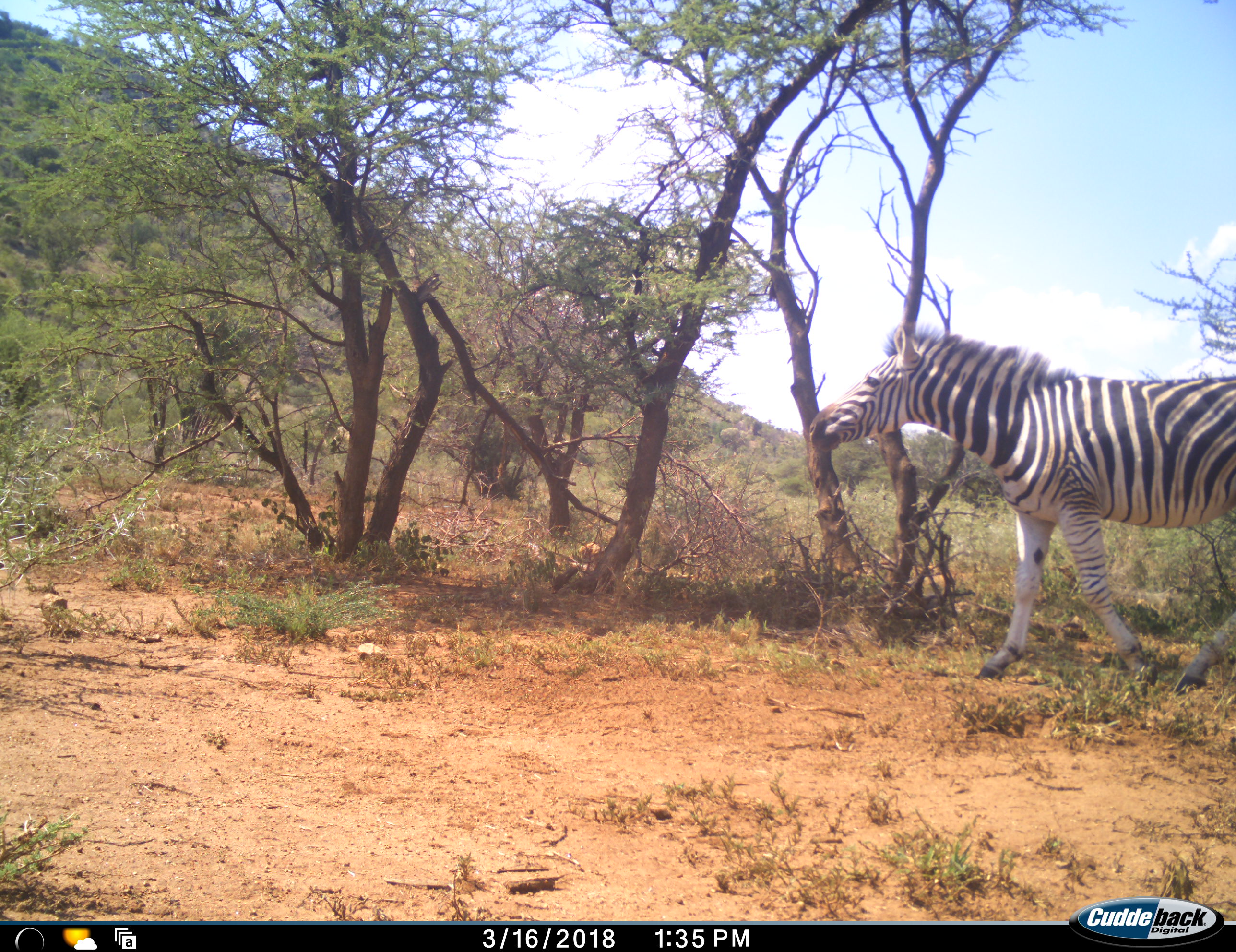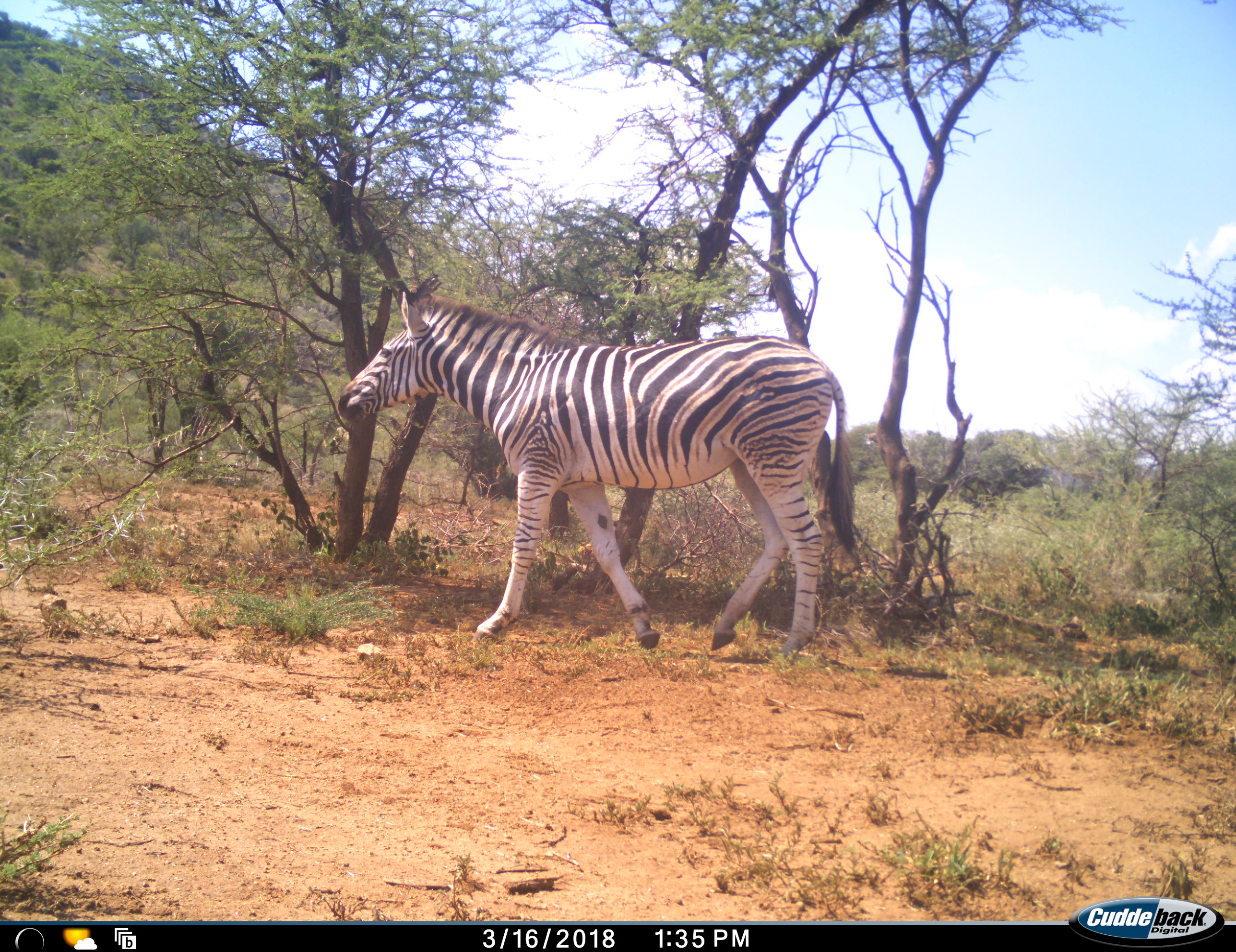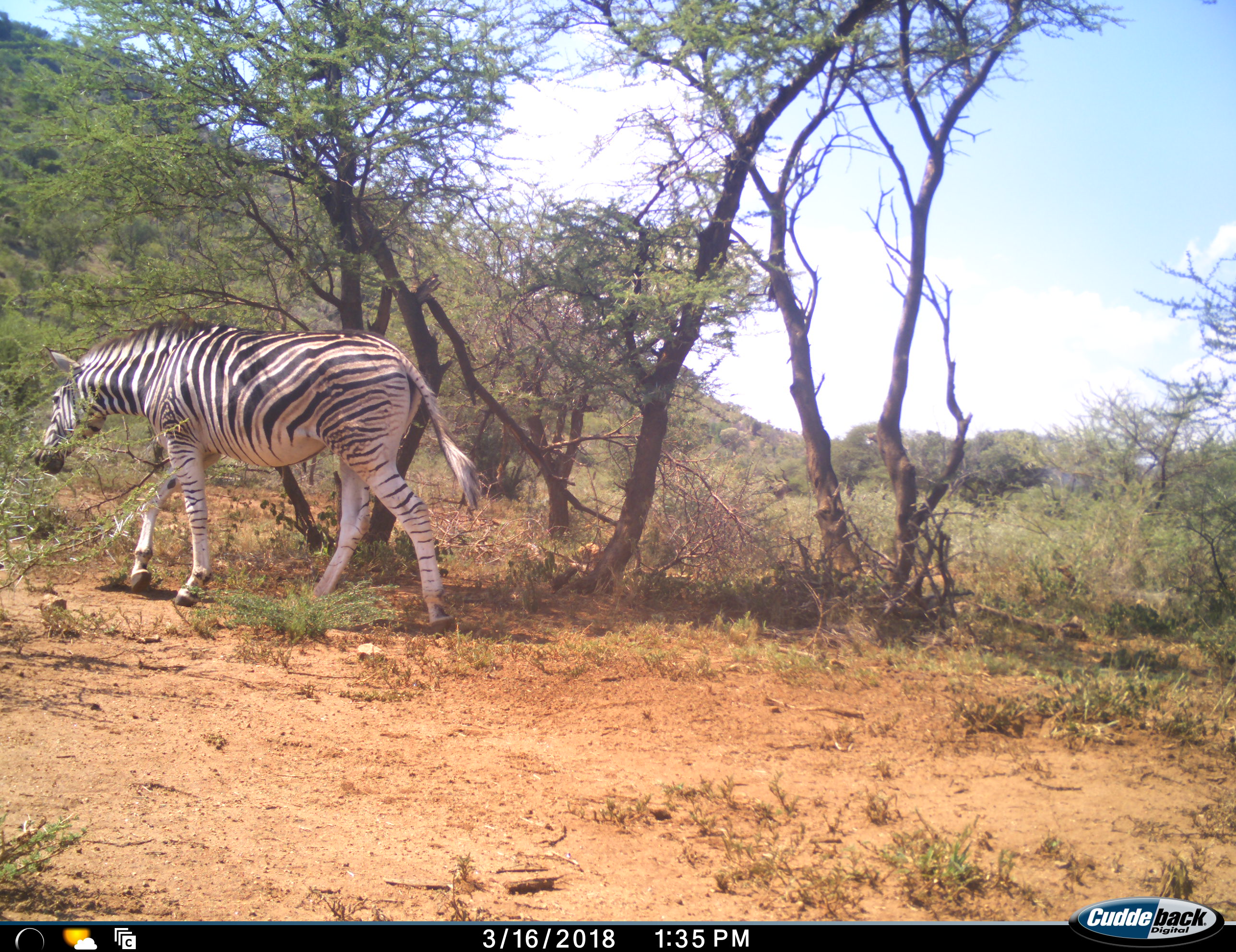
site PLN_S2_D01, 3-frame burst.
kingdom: Animalia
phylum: Chordata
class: Mammalia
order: Perissodactyla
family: Equidae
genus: Equus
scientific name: Equus quagga burchellii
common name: burchell's zebra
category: zebraburchells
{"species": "zebraburchells (burchell's zebra) (Equus quagga burchellii)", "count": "1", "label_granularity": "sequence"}